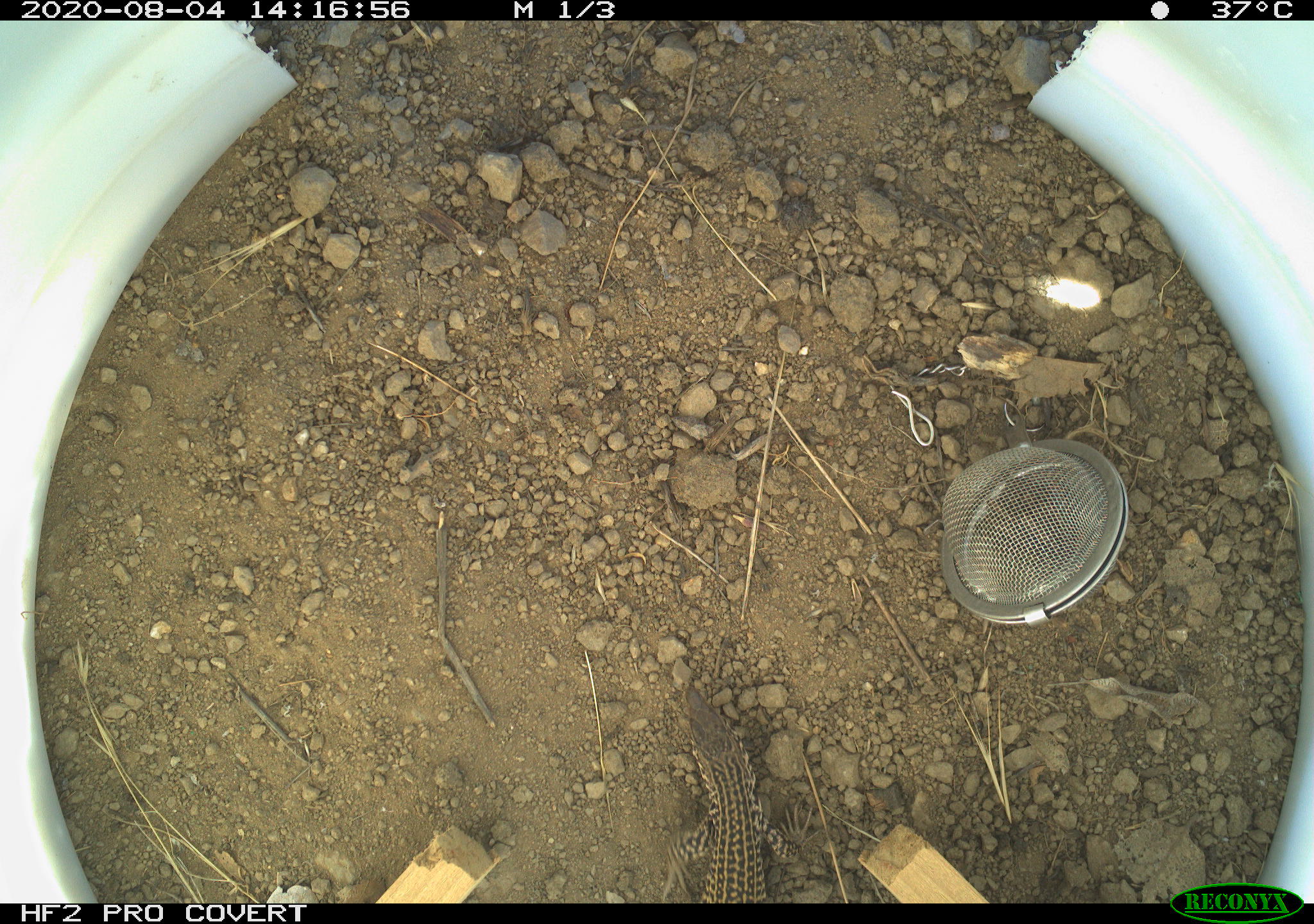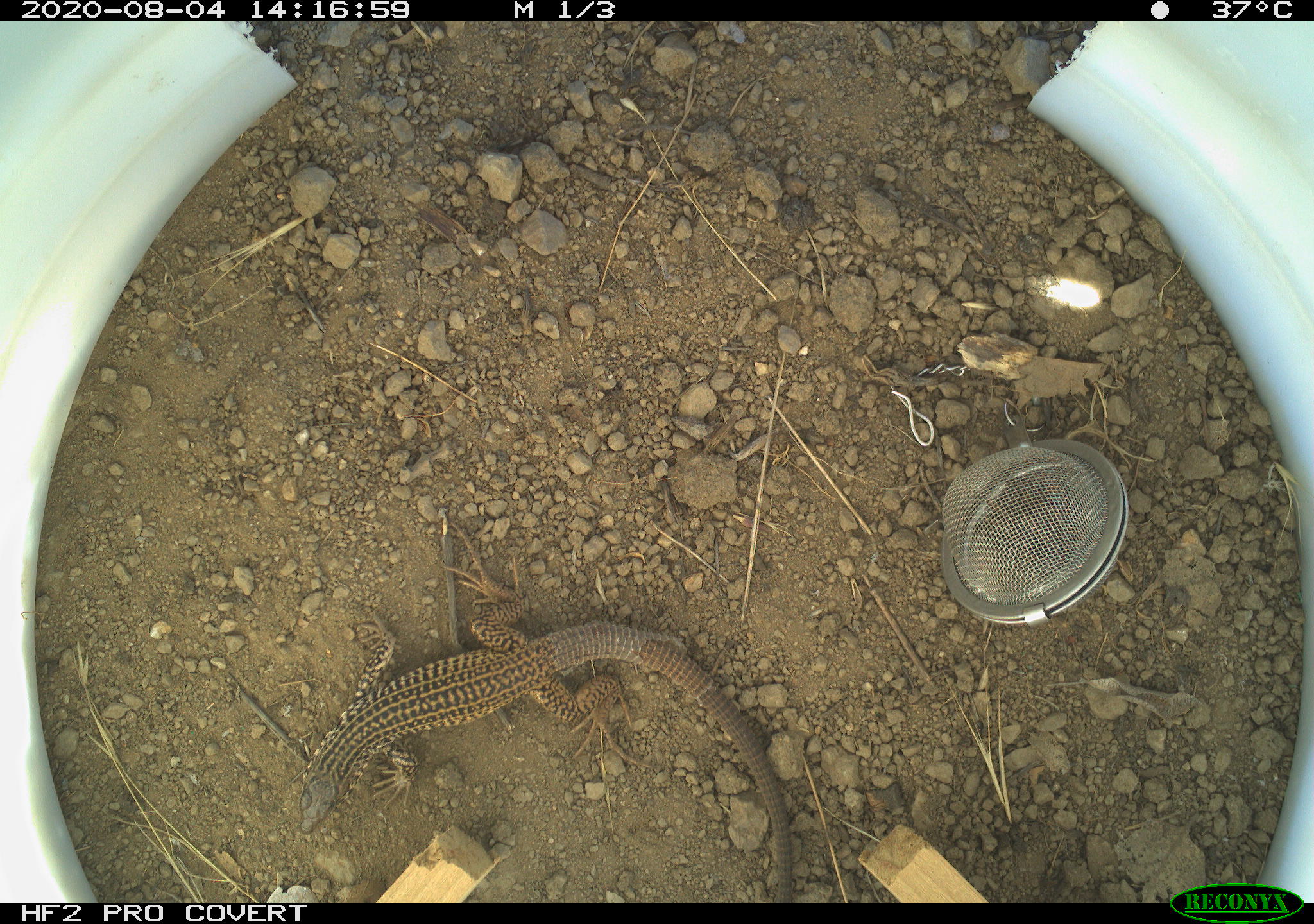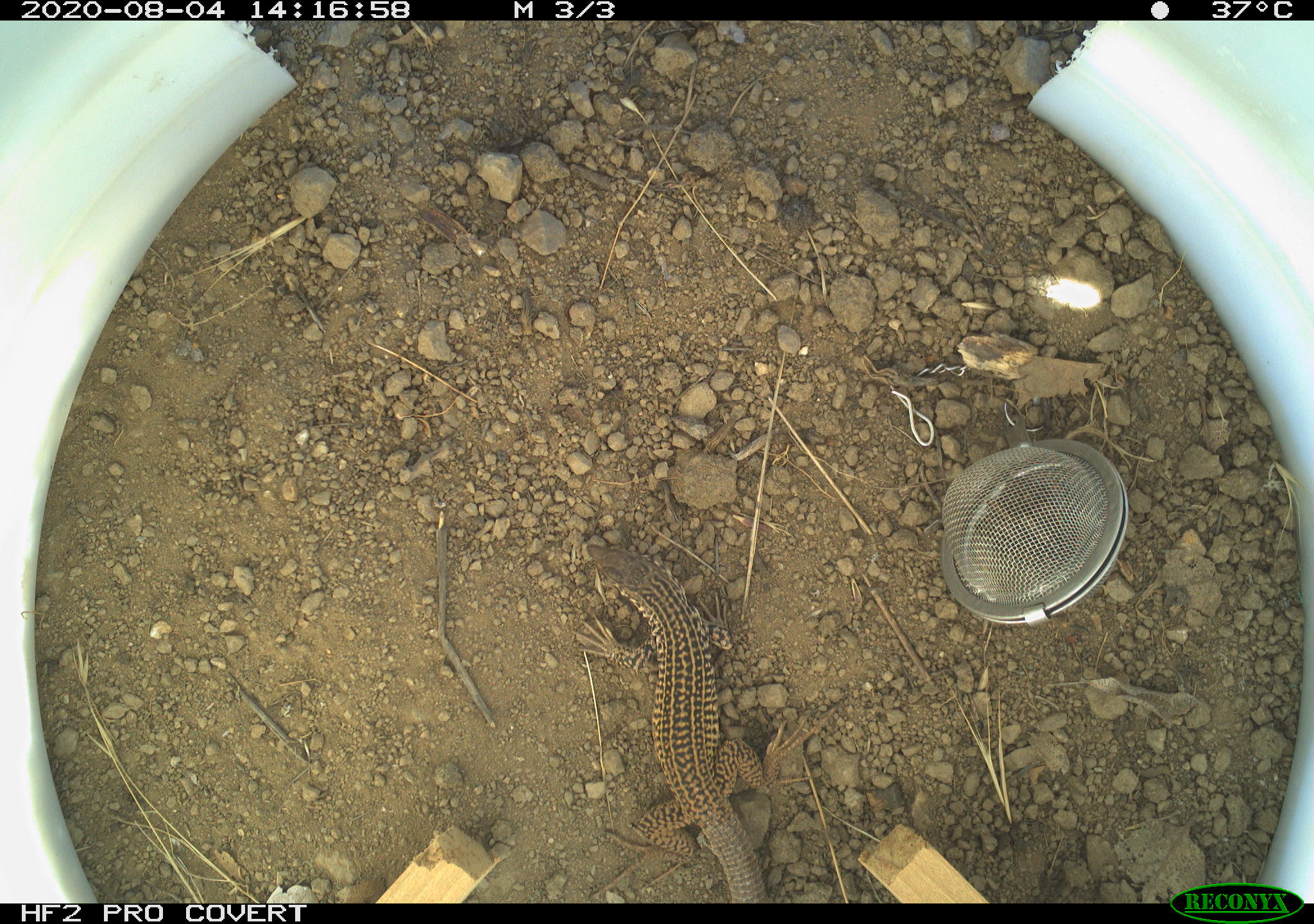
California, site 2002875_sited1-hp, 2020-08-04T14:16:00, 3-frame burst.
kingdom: Animalia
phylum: Chordata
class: Reptilia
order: Squamata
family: Teiidae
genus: Aspidoscelis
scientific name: Aspidoscelis tigris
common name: western whiptail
Western whiptail (Aspidoscelis tigris).